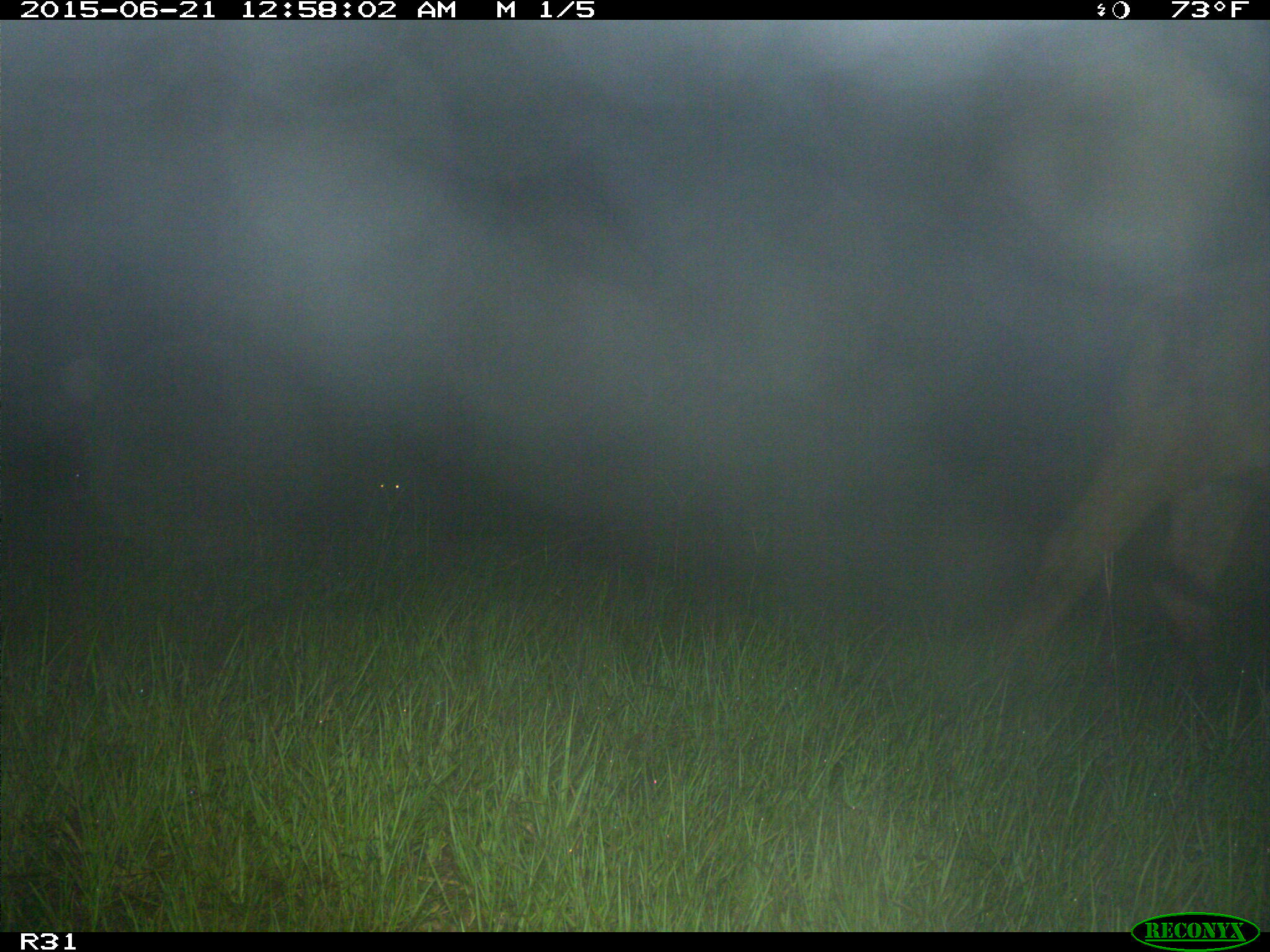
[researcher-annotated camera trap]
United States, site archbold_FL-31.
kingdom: Animalia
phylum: Chordata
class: Mammalia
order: Artiodactyla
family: Bovidae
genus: Bos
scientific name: Bos taurus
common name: domestic cow